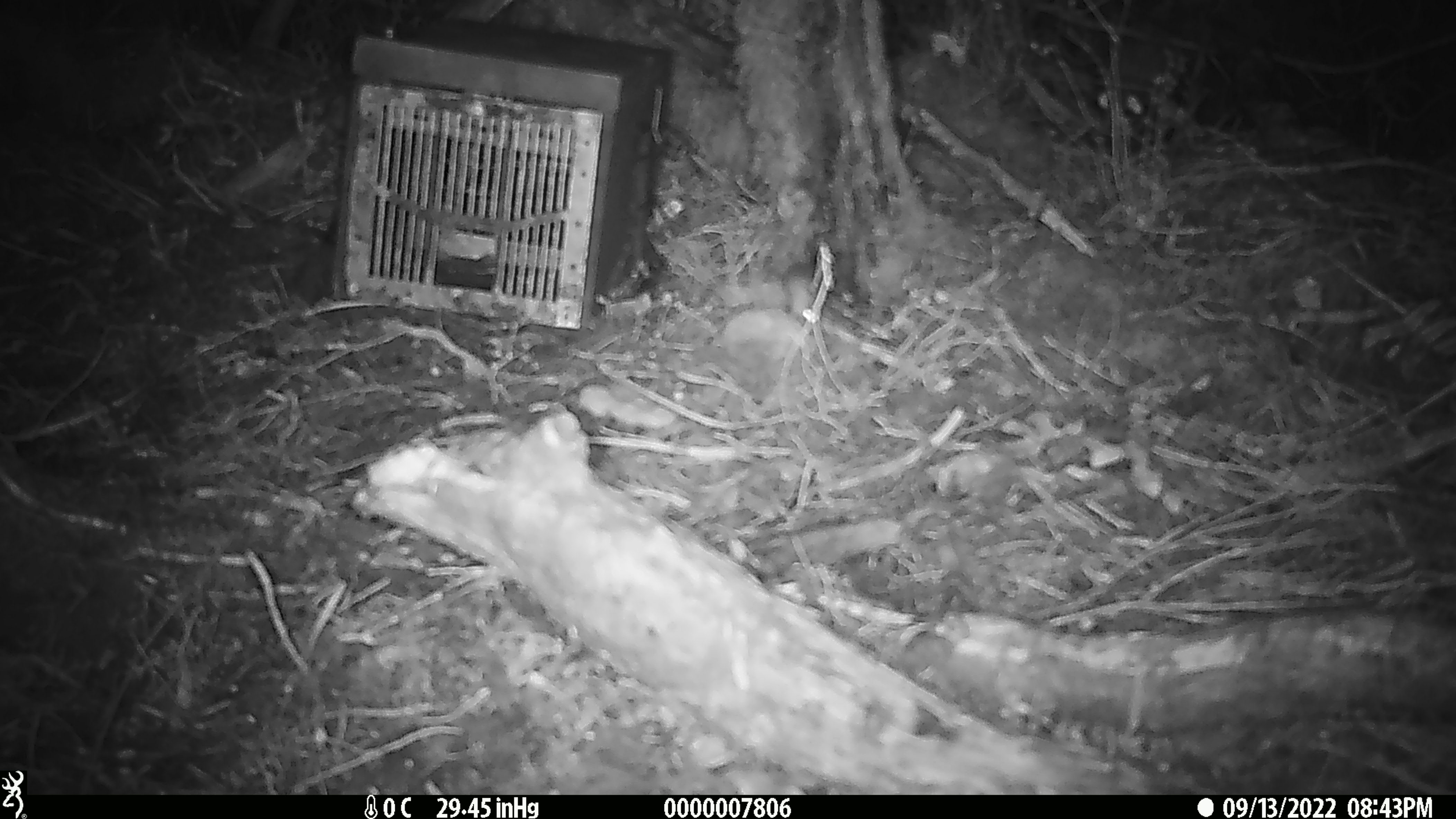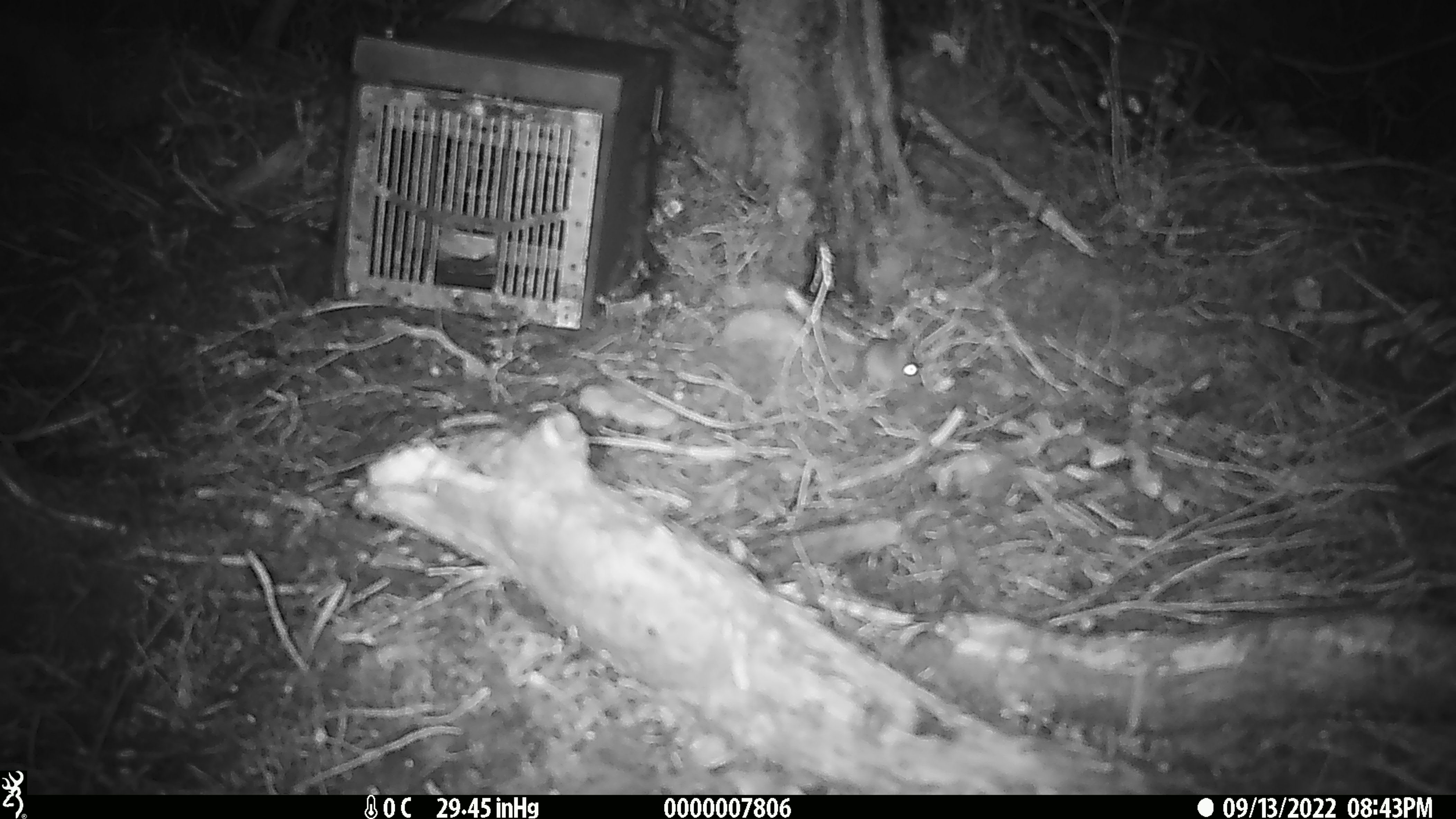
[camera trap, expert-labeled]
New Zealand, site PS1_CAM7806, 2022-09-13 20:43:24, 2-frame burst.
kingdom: Animalia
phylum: Chordata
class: Mammalia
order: Rodentia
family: Muridae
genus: Mus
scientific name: Mus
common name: mouse